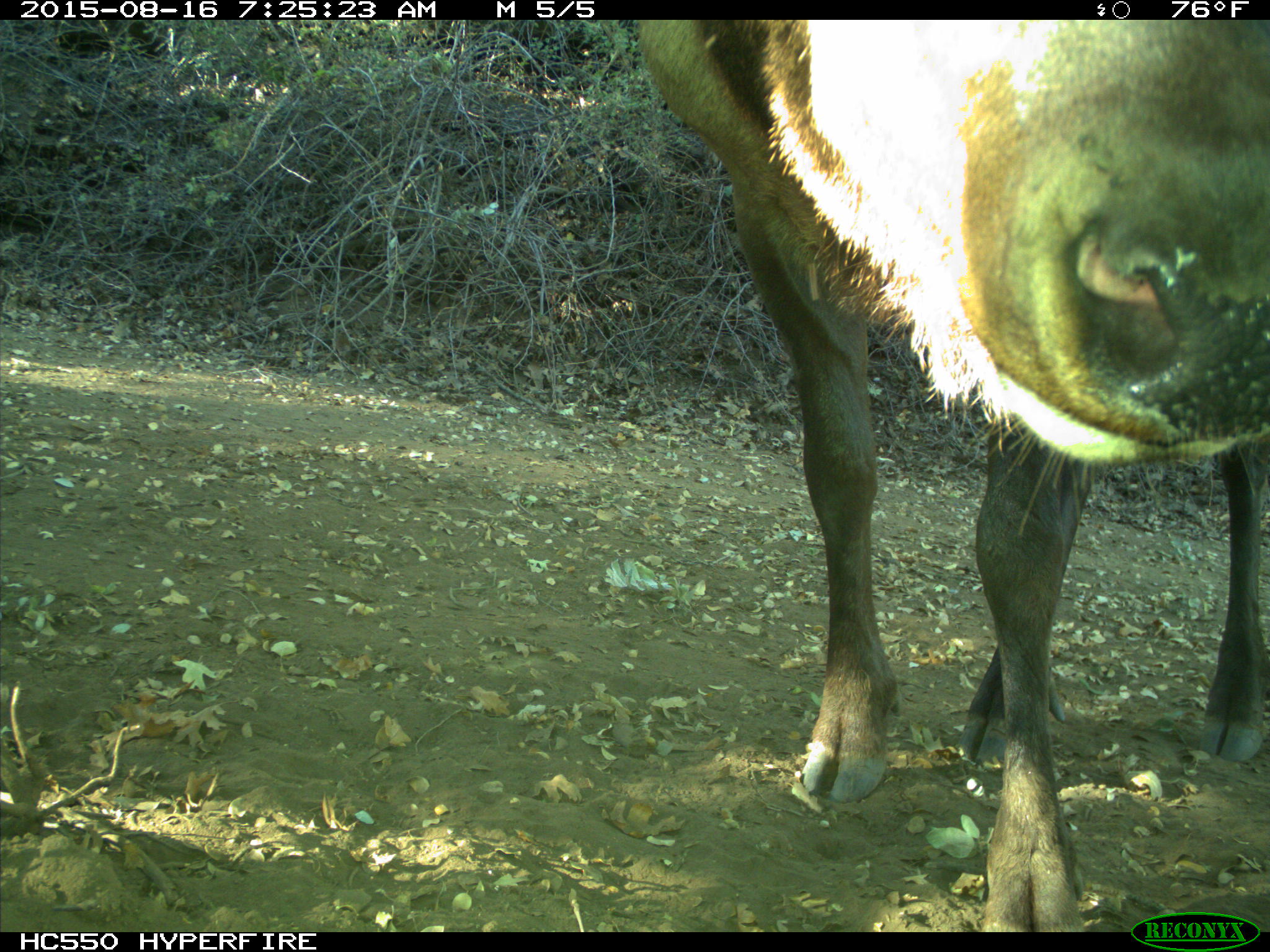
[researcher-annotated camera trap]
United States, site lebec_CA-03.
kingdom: Animalia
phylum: Chordata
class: Mammalia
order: Artiodactyla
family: Cervidae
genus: Cervus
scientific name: Cervus canadensis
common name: elk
Cervus canadensis (elk).